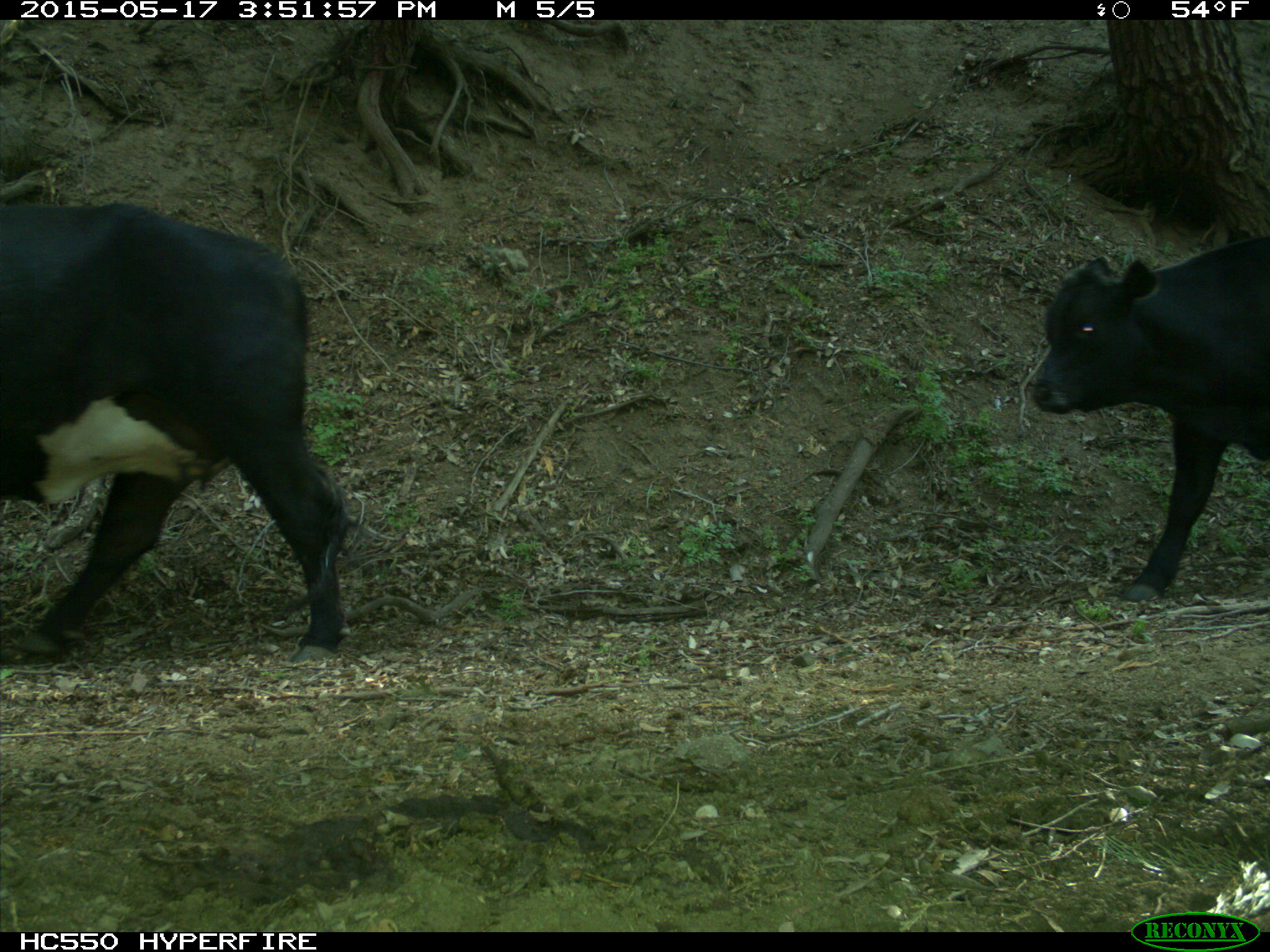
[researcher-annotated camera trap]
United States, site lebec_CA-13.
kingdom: Animalia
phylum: Chordata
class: Mammalia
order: Artiodactyla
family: Bovidae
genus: Bos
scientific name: Bos taurus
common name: domestic cow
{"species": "Bos taurus (domestic cow)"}